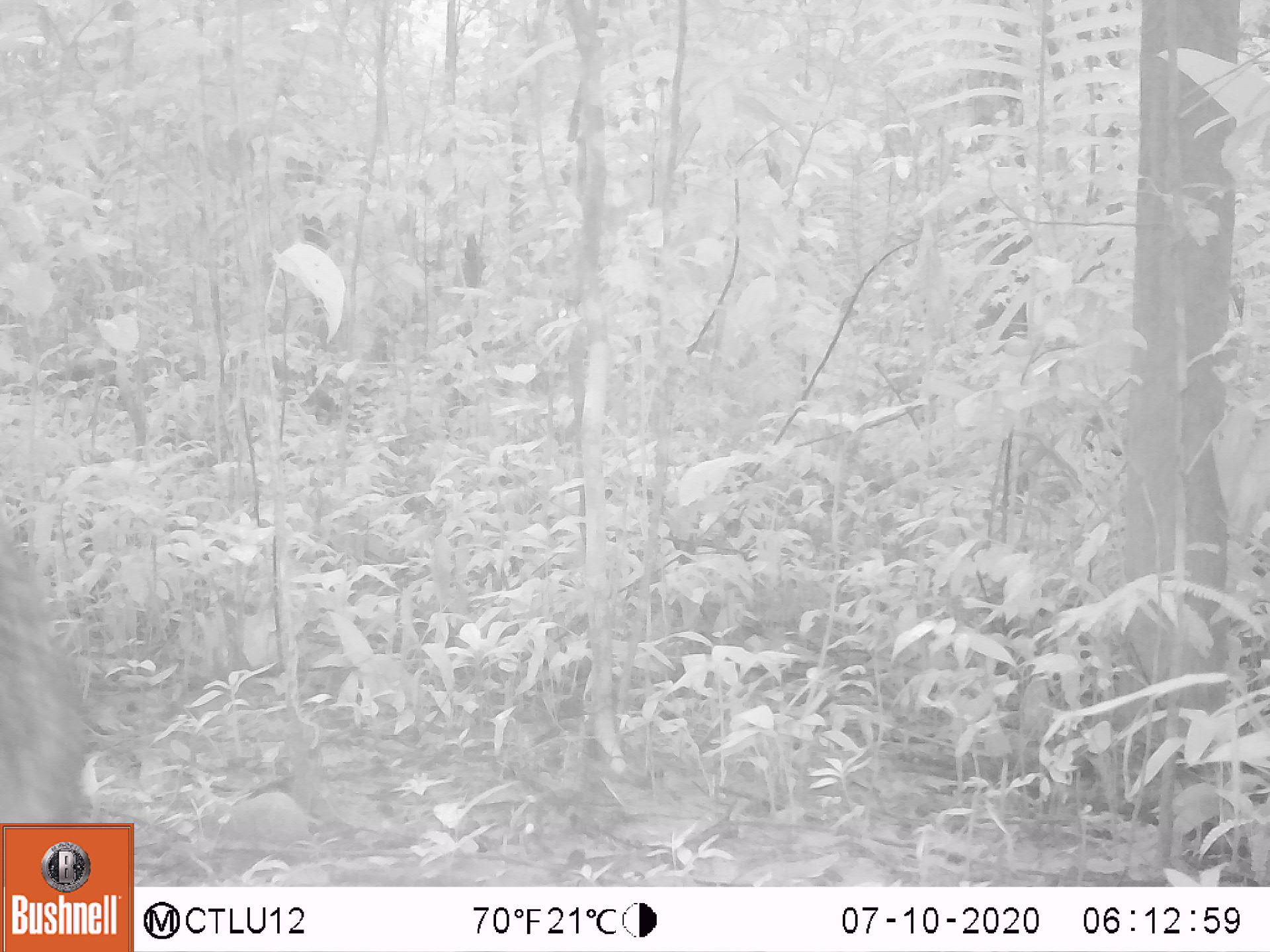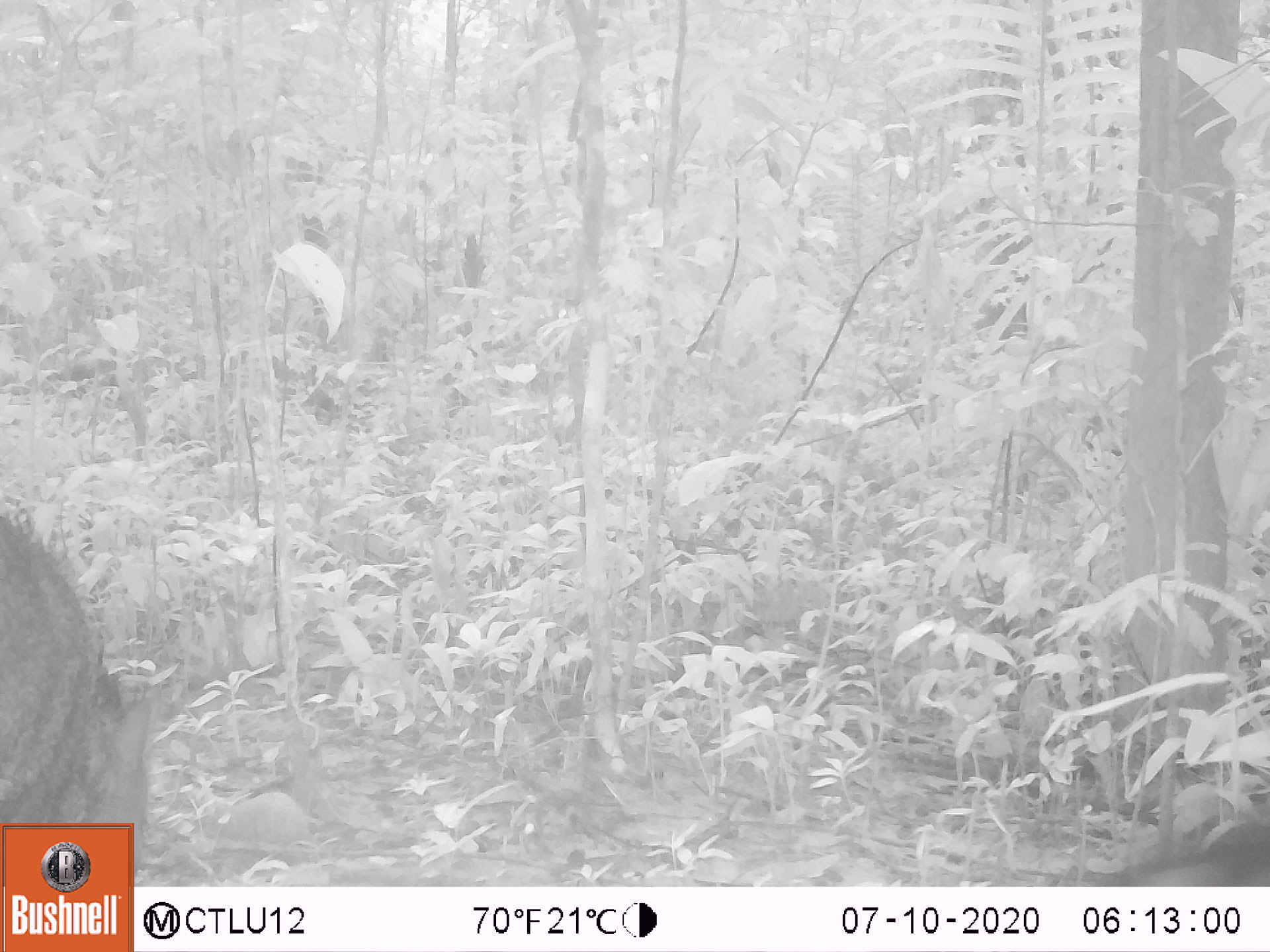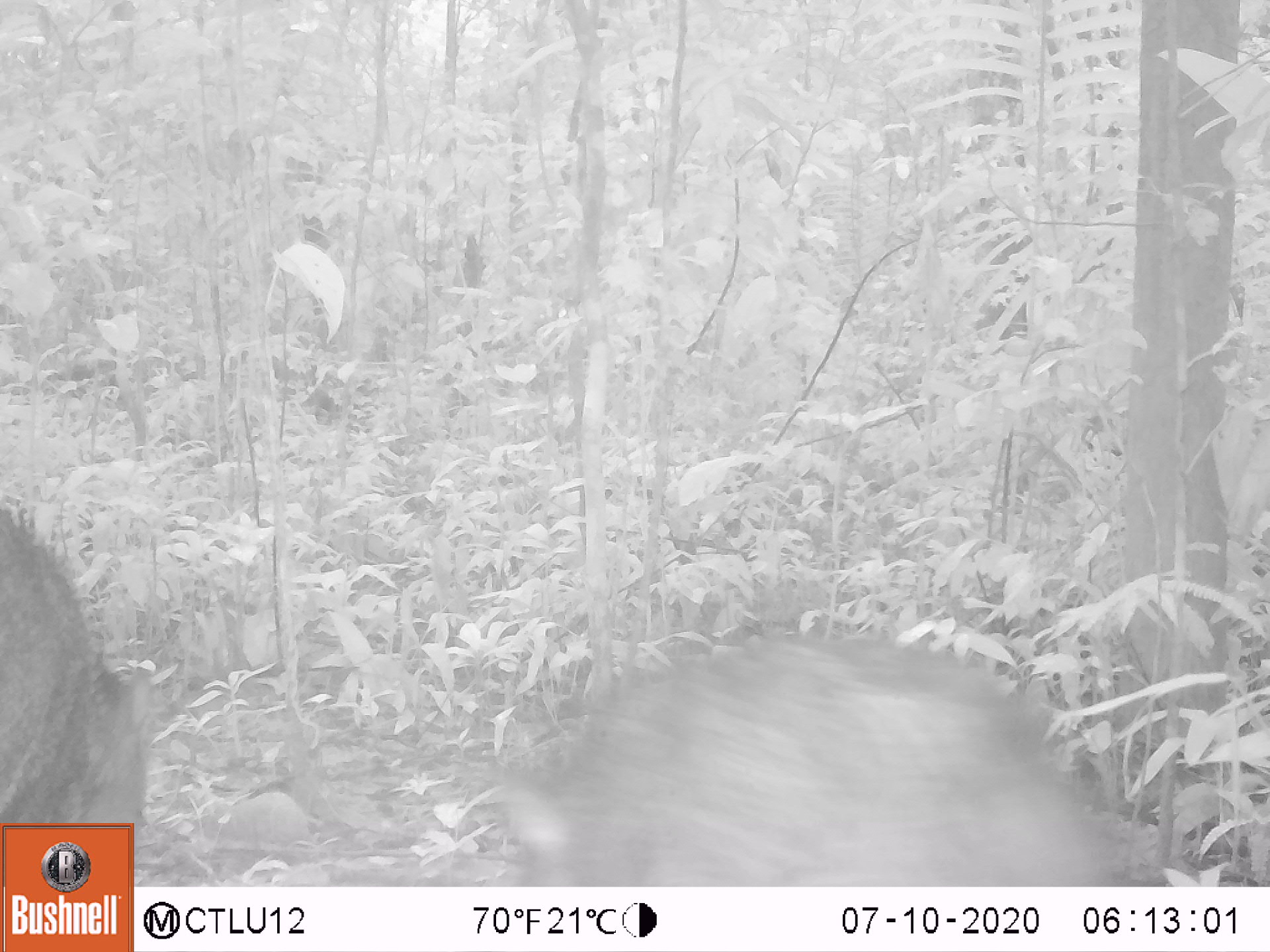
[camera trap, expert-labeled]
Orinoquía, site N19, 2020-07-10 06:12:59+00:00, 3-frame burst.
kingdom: Animalia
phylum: Chordata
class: Mammalia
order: Artiodactyla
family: Tayassuidae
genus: Pecari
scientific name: Pecari tajacu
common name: collared peccary